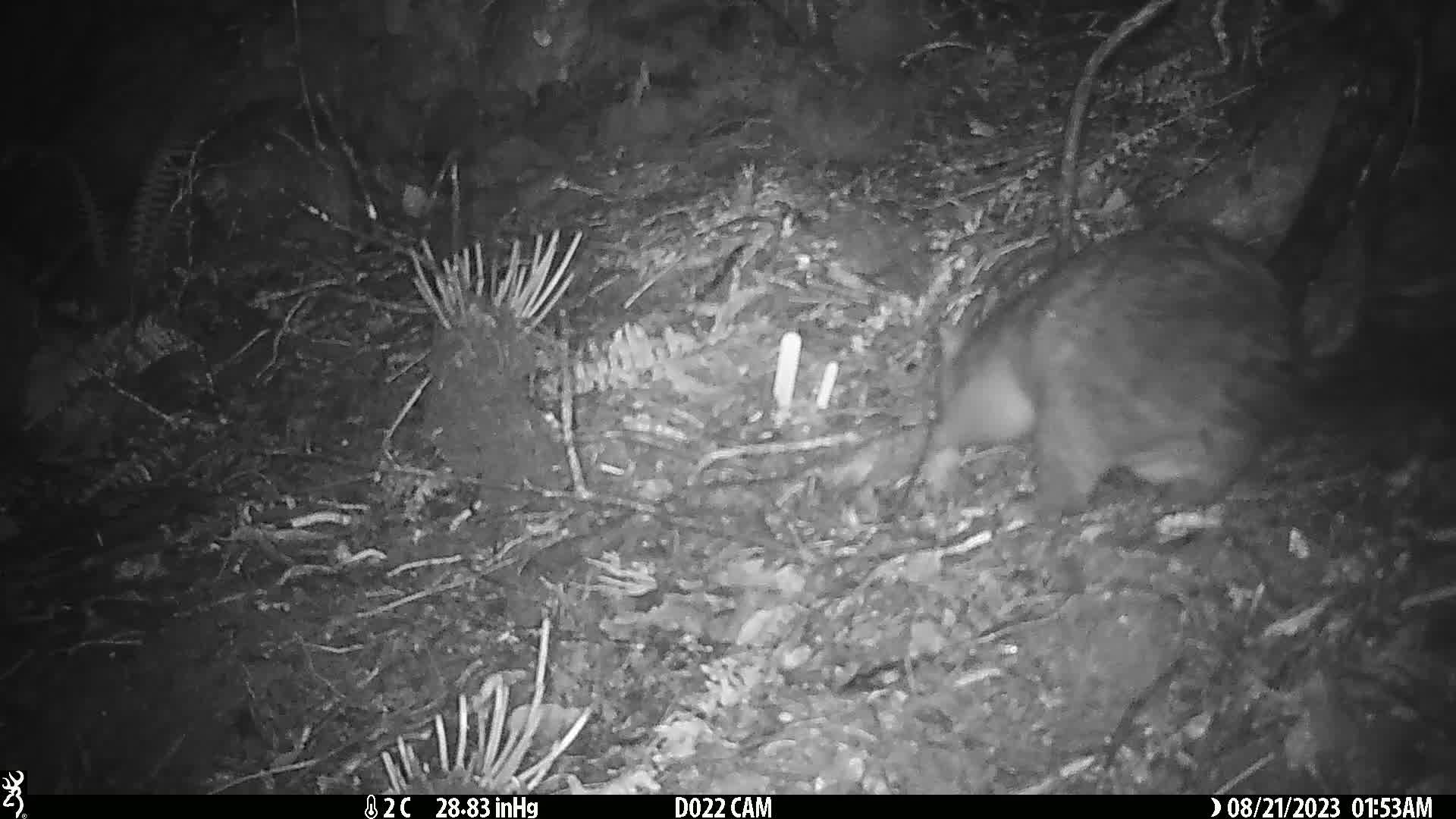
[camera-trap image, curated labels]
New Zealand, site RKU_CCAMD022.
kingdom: Animalia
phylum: Chordata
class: Mammalia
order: Diprotodontia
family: Phalangeridae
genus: Trichosurus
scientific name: Trichosurus vulpecula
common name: common brushtail possum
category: possum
Possum (common brushtail possum) (Trichosurus vulpecula).